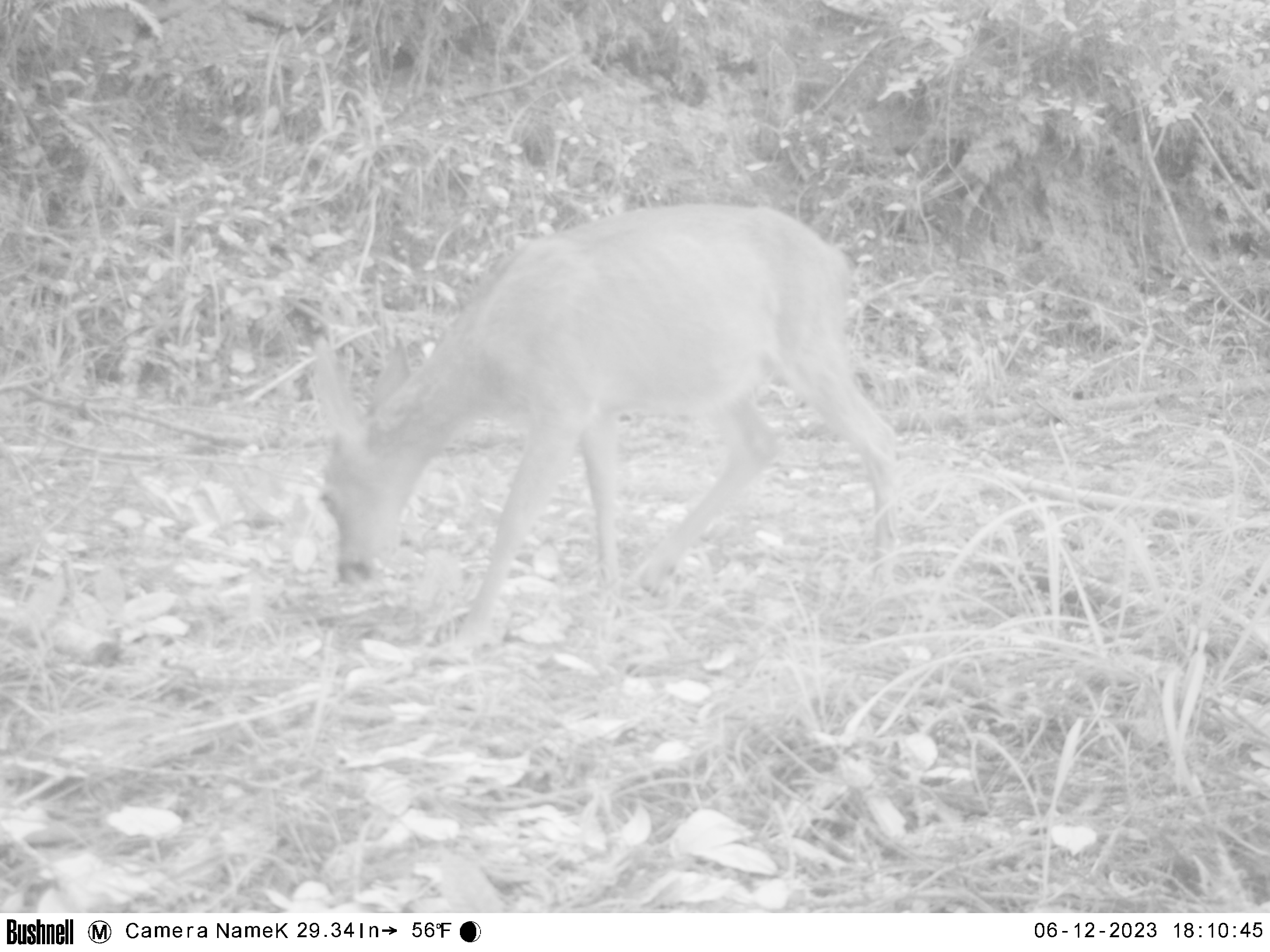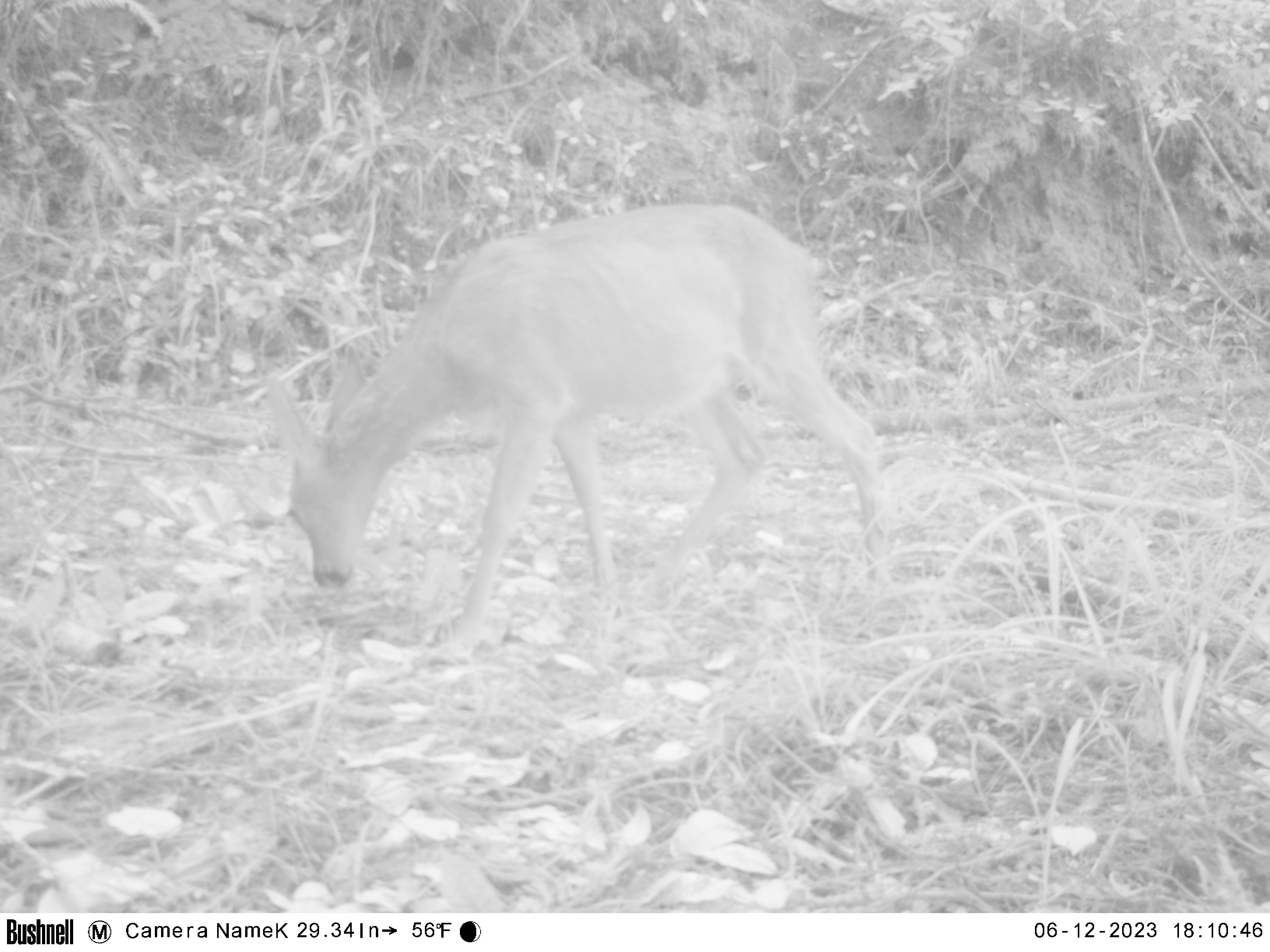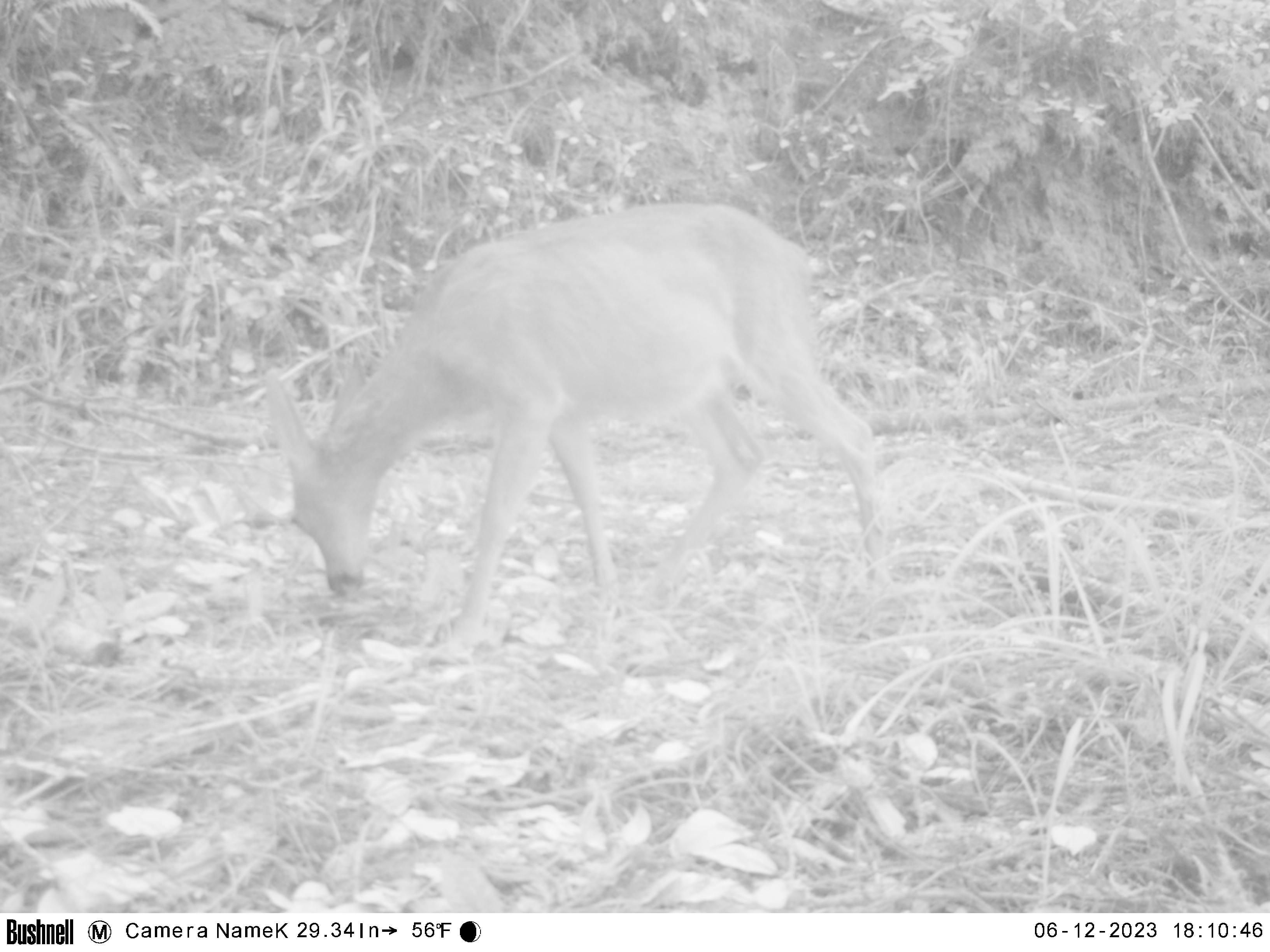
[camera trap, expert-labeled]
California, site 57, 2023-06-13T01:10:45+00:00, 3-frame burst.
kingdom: Animalia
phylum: Chordata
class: Mammalia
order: Artiodactyla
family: Cervidae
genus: Odocoileus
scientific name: Odocoileus hemionus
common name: mule deer